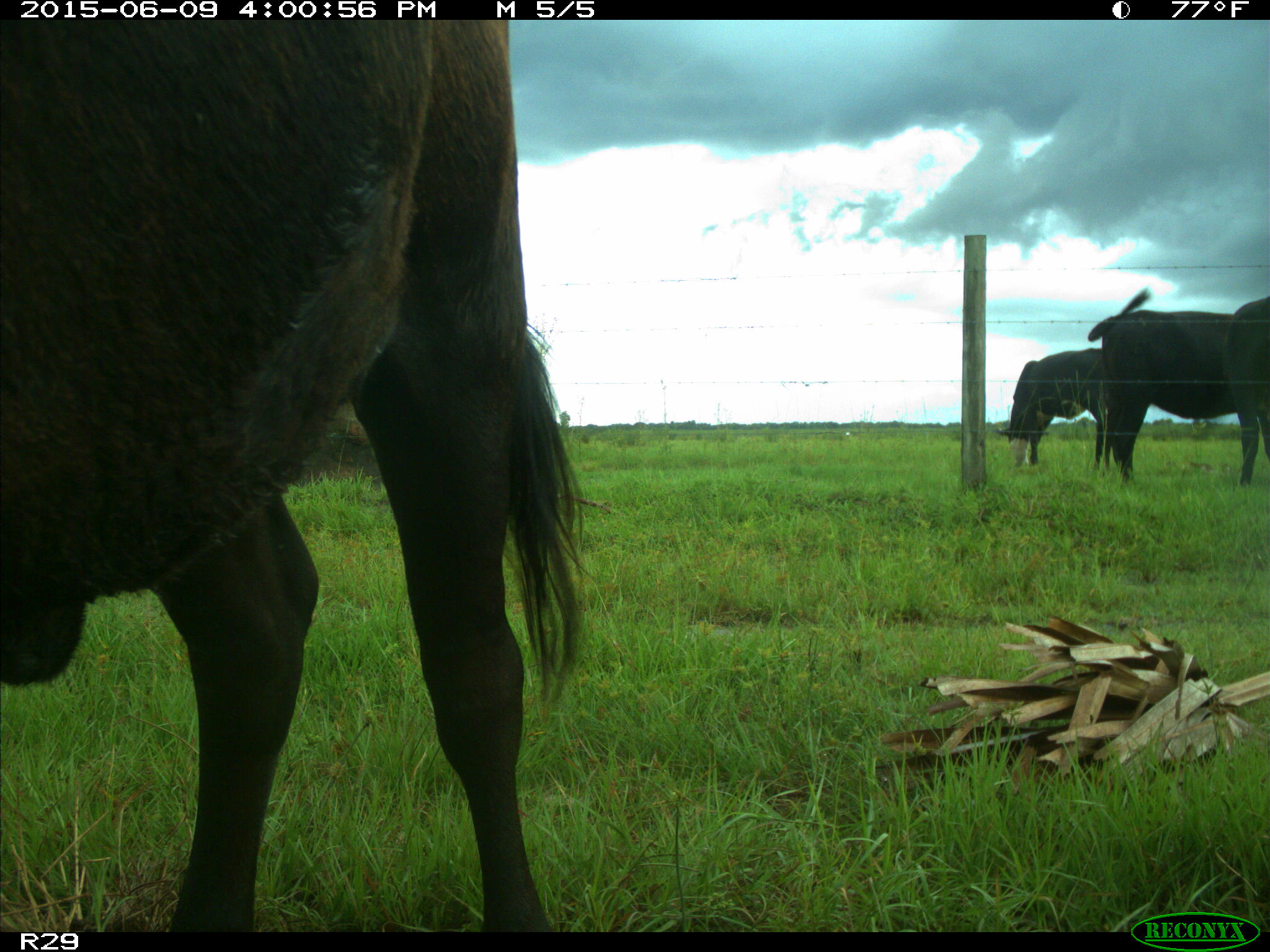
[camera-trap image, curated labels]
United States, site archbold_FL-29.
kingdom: Animalia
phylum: Chordata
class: Mammalia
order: Artiodactyla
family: Bovidae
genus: Bos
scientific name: Bos taurus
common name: domestic cow